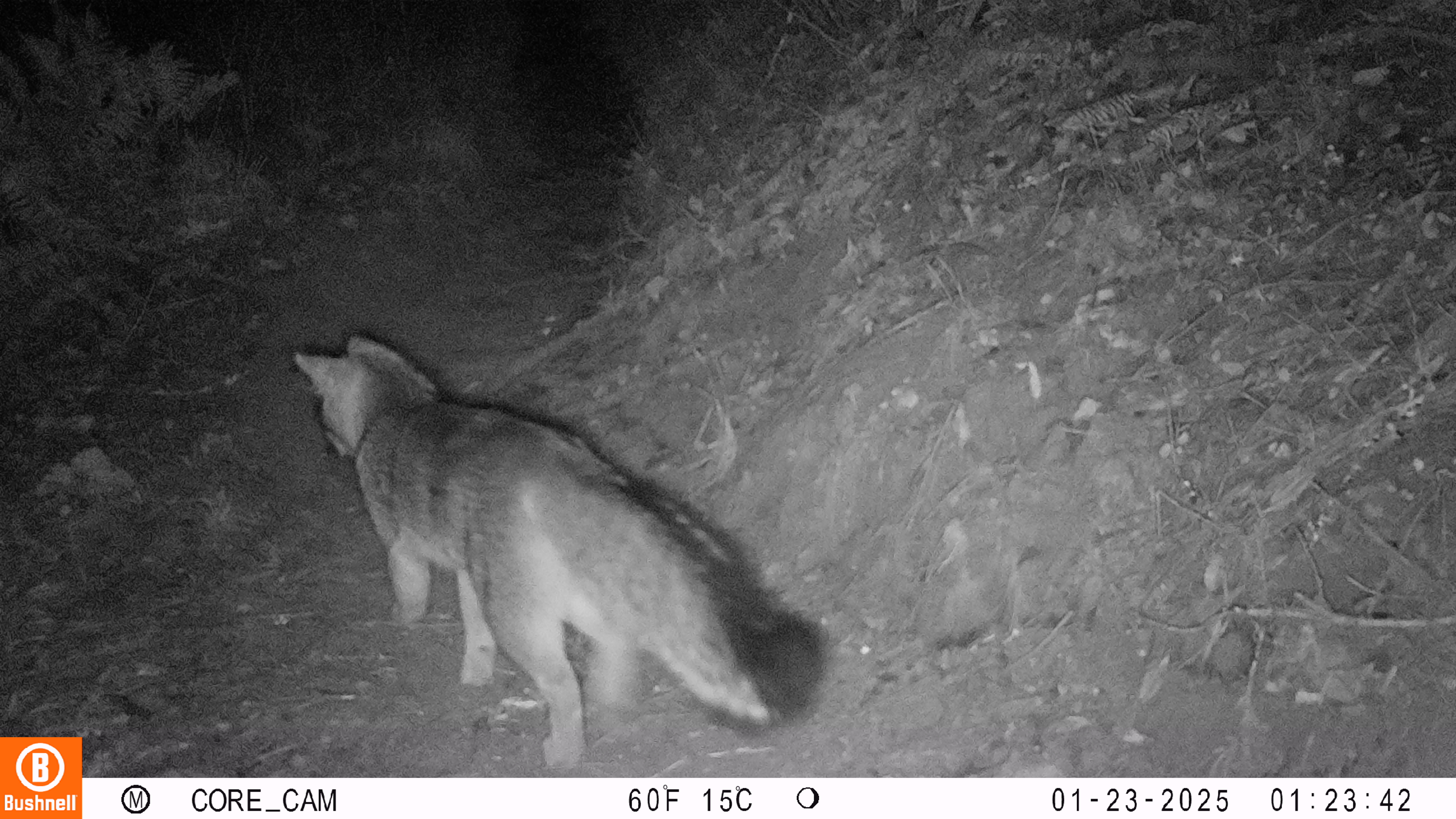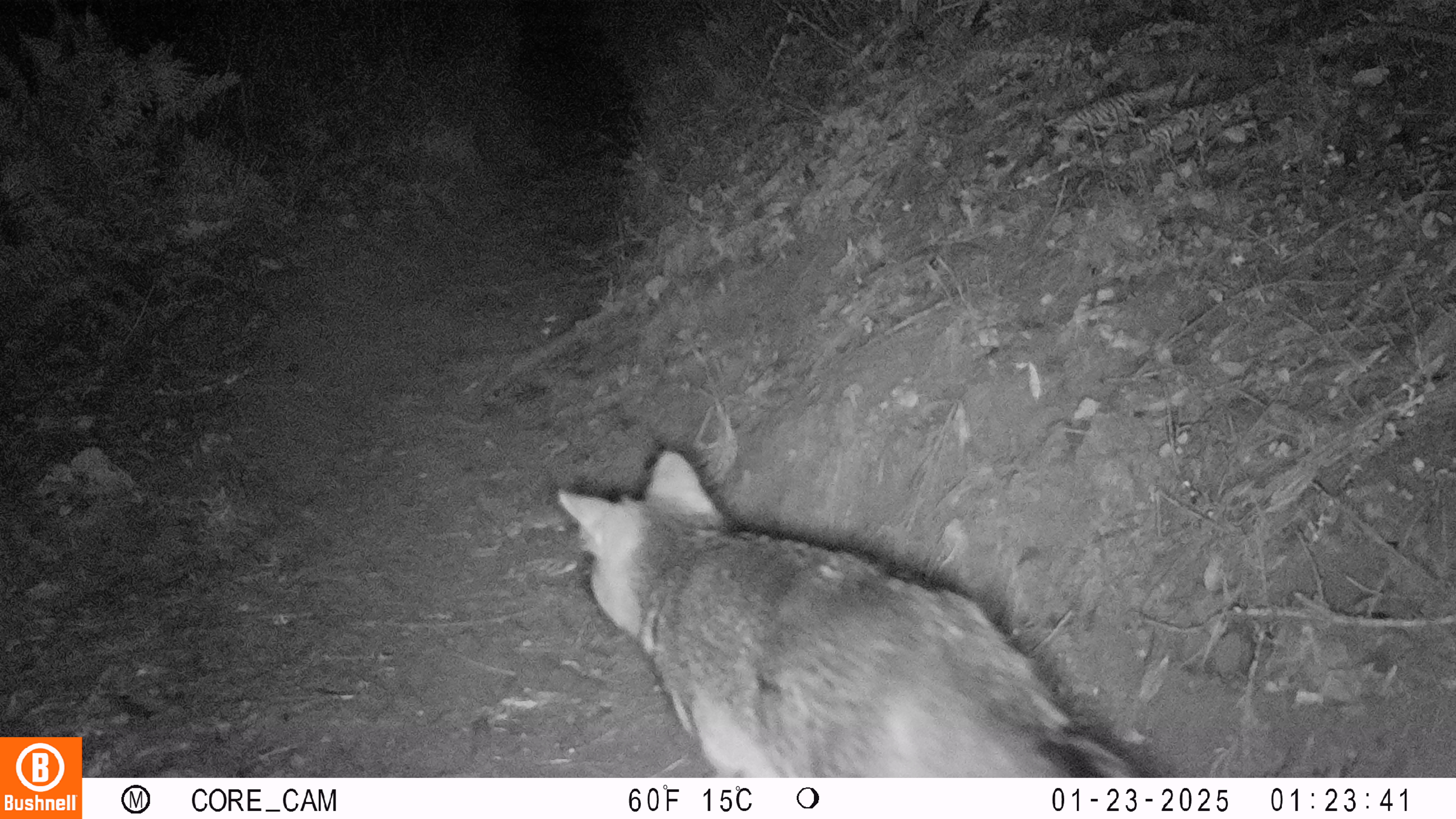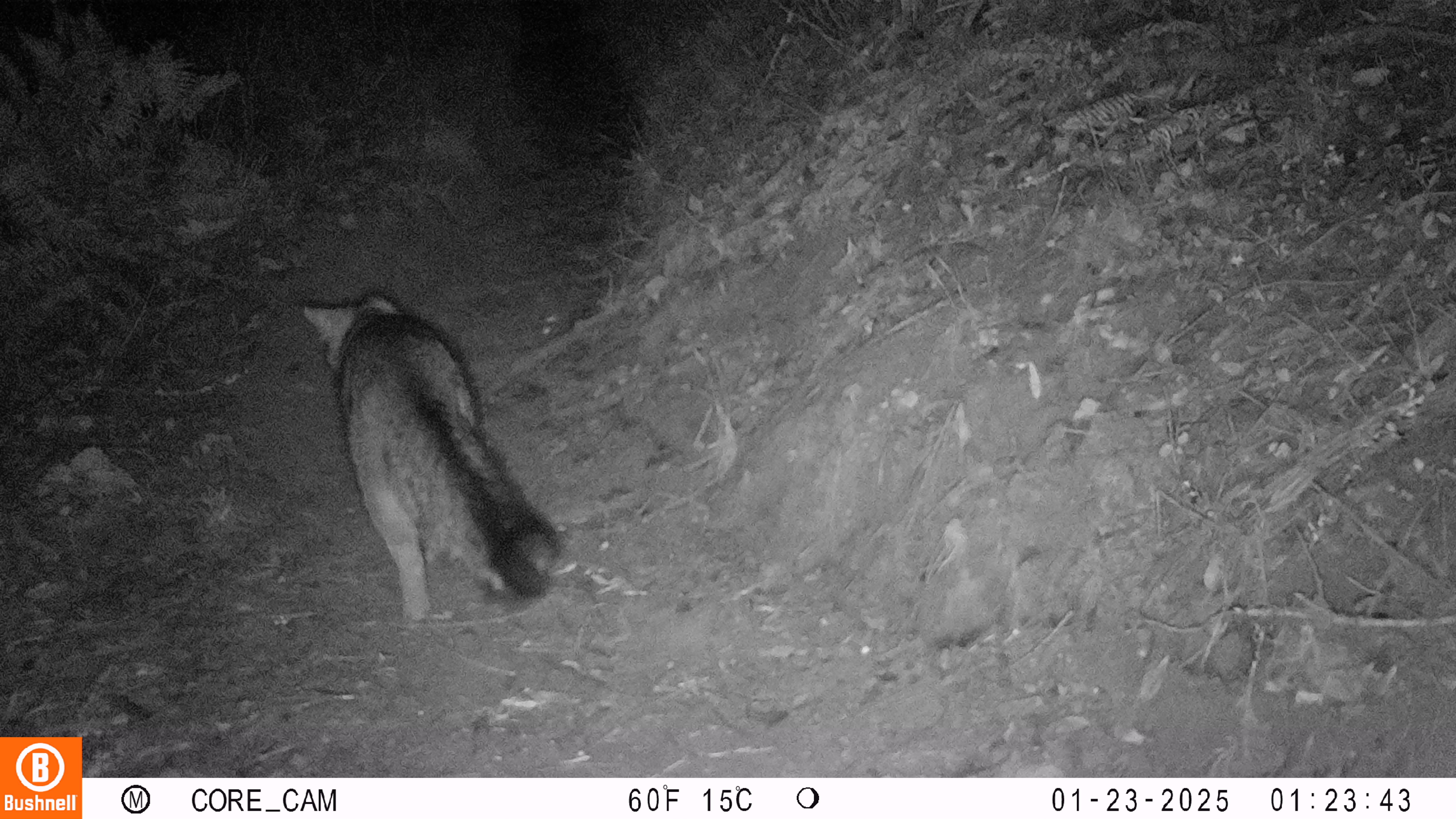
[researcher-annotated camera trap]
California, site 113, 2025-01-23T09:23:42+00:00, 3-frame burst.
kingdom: Animalia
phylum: Chordata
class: Mammalia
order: Carnivora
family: Canidae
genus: Urocyon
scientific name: Urocyon cinereoargenteus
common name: gray fox